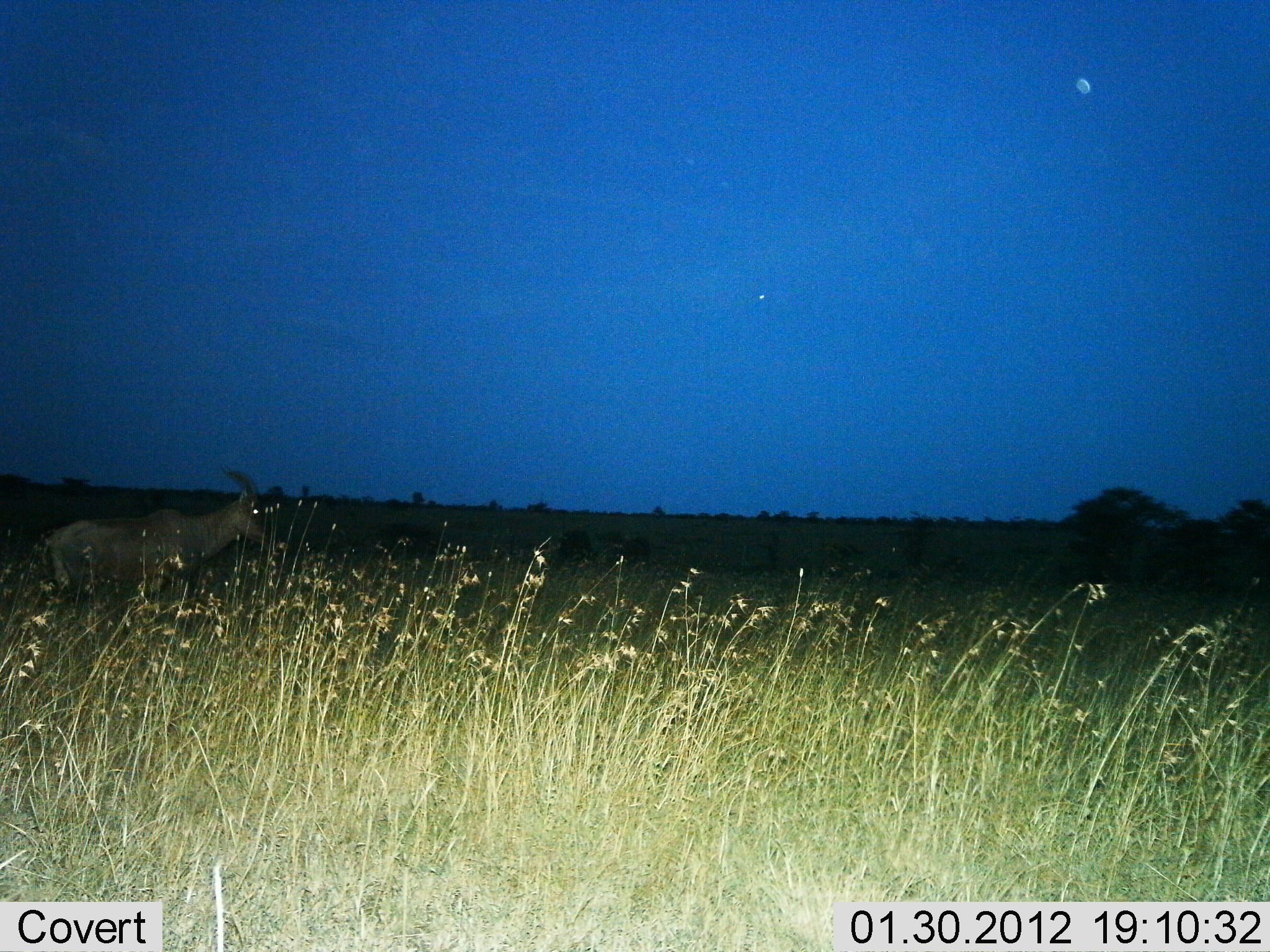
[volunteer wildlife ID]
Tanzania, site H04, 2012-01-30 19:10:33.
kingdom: Animalia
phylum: Chordata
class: Mammalia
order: Artiodactyla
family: Bovidae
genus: Damaliscus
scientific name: Damaliscus lunatus jimela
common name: topi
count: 1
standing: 29%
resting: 6%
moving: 71%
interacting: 0%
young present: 0%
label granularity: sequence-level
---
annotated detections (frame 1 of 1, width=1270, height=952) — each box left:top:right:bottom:
animal: 35:487:269:606; 542:531:597:569; 374:523:433:558; 605:530:652:570